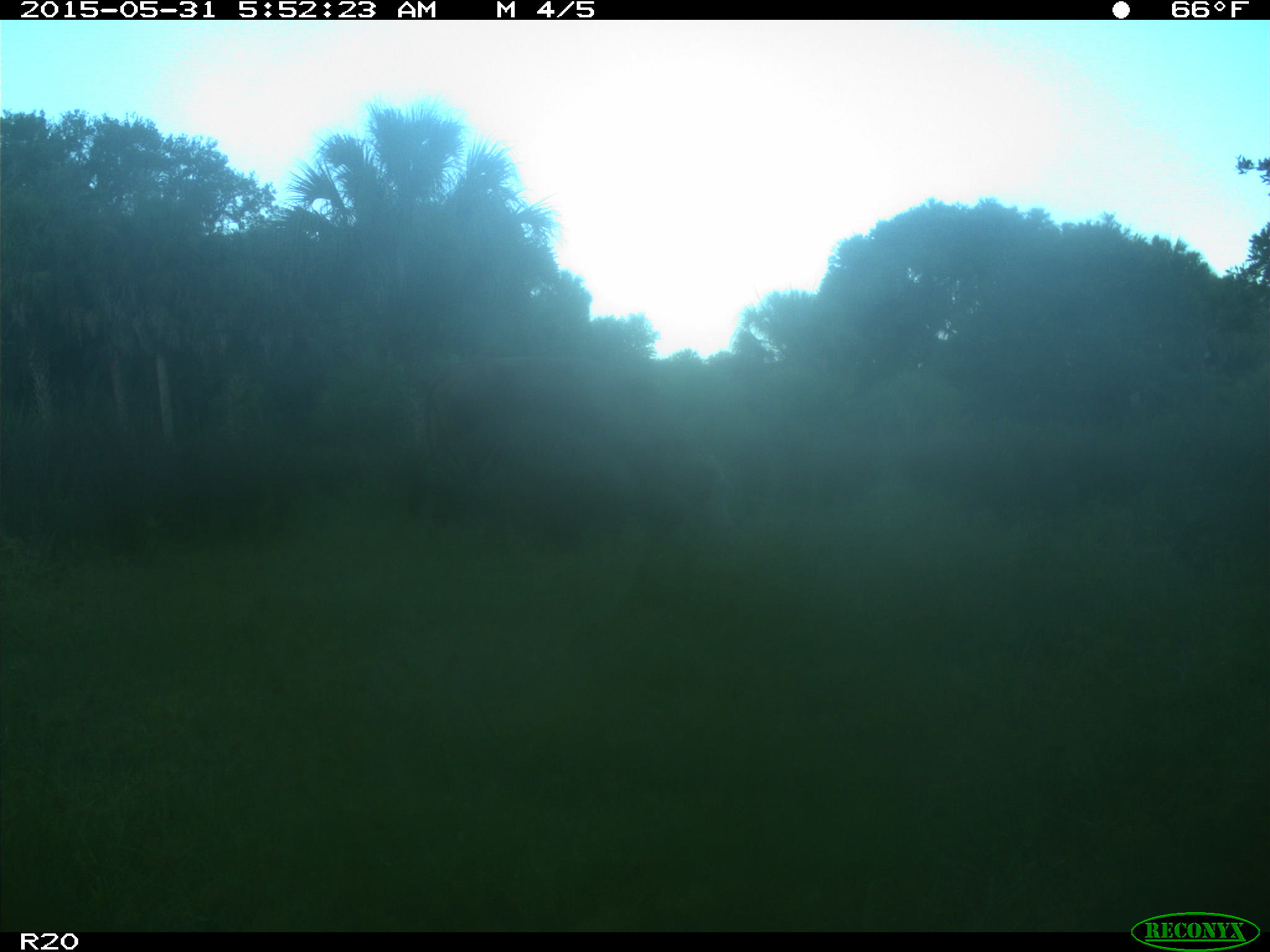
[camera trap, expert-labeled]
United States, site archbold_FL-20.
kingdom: Animalia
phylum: Chordata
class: Mammalia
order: Artiodactyla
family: Bovidae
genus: Bos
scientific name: Bos taurus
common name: domestic cow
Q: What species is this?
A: Bos taurus (domestic cow).